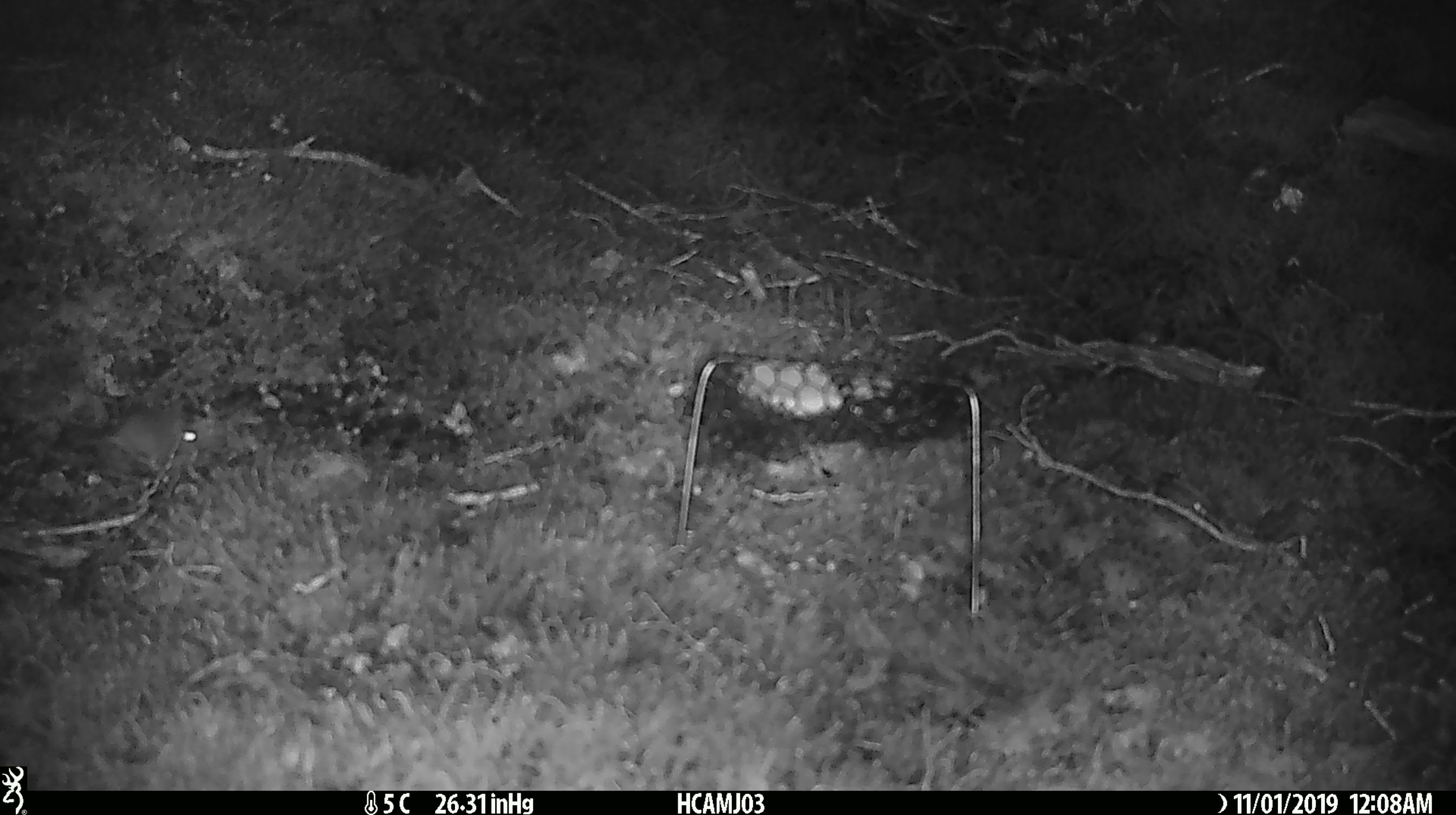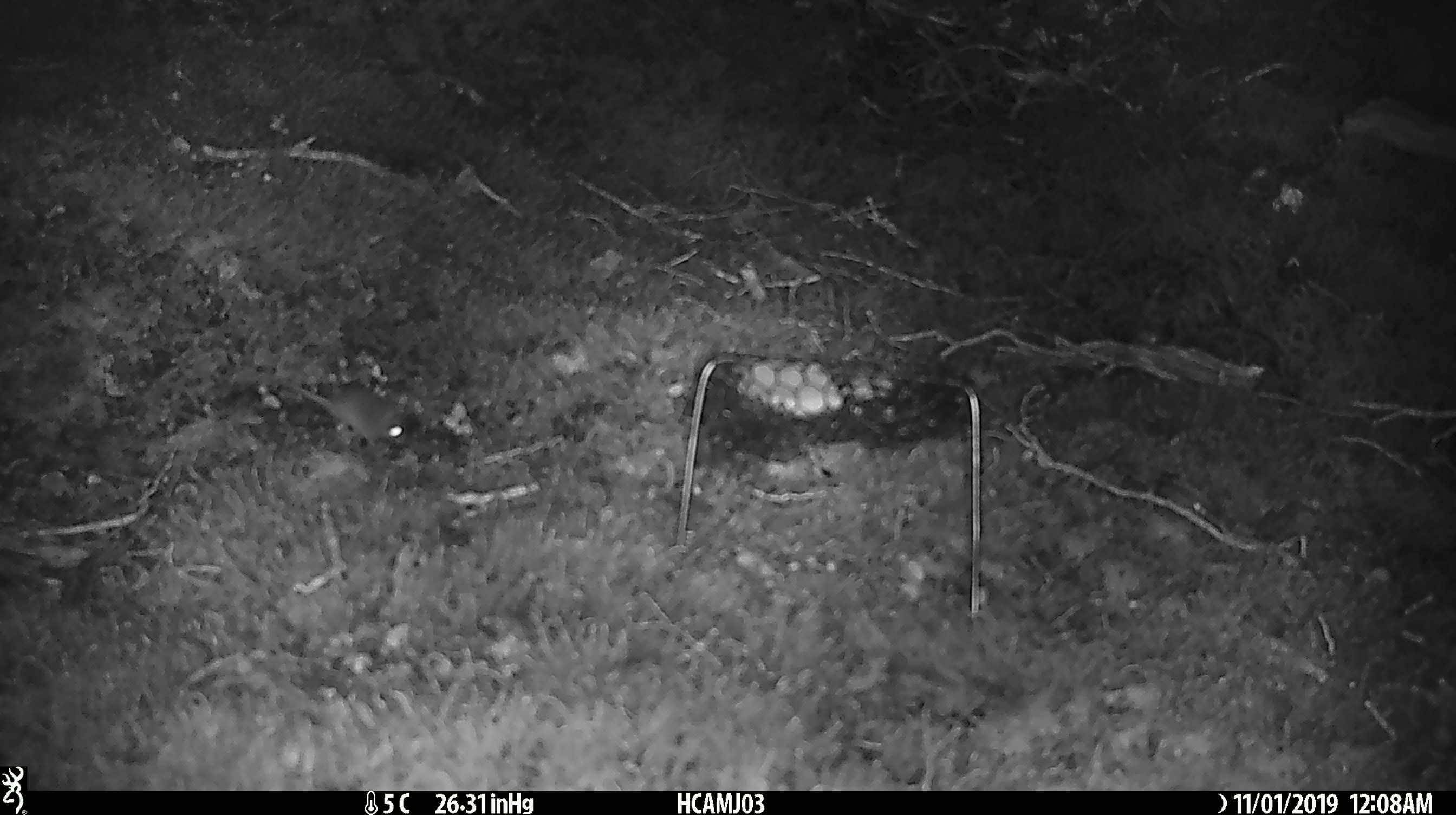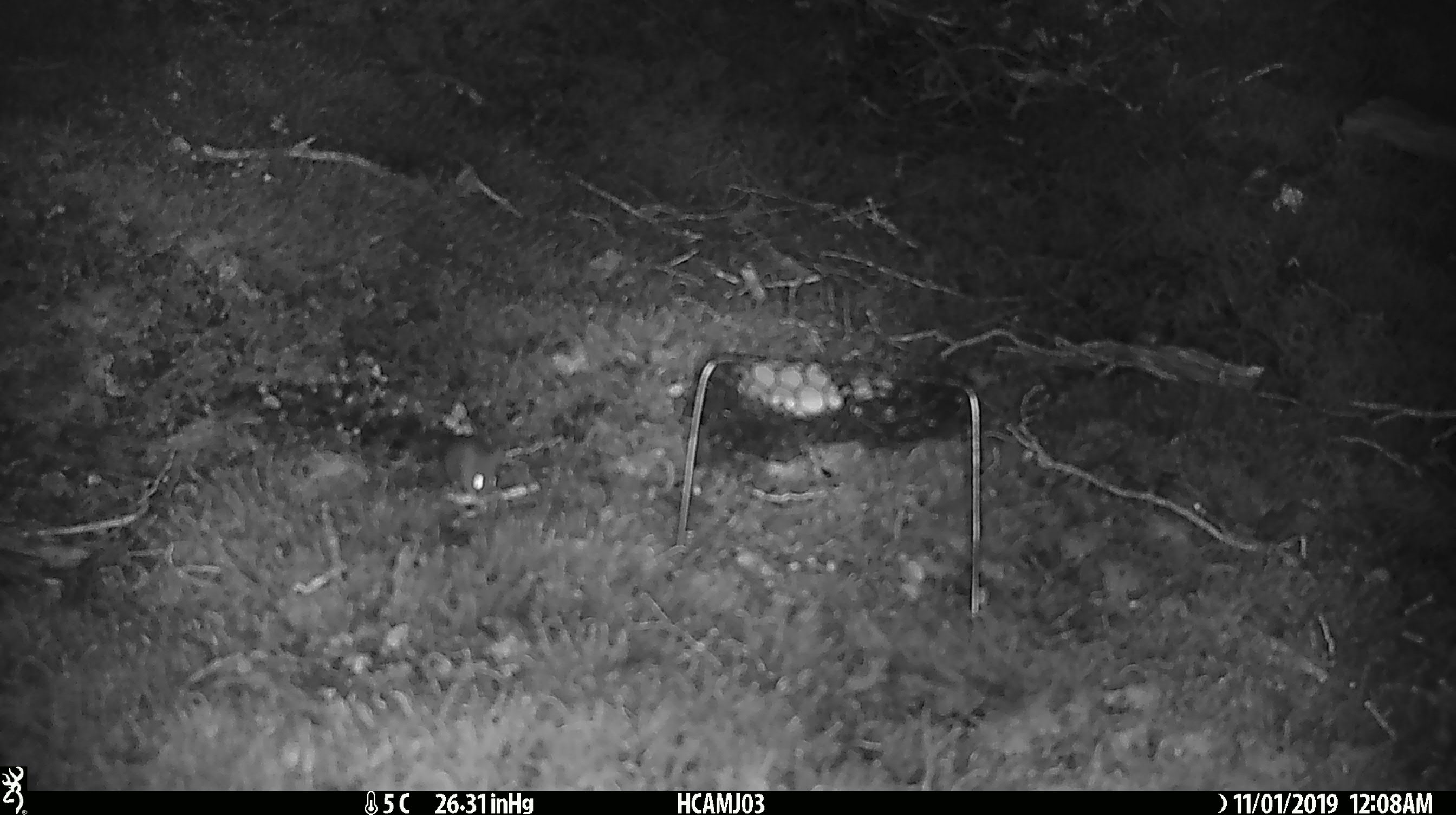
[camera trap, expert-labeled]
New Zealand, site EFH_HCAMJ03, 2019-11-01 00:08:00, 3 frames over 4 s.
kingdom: Animalia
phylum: Chordata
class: Mammalia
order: Rodentia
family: Muridae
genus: Mus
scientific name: Mus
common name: mouse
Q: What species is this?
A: Mouse (Mus).